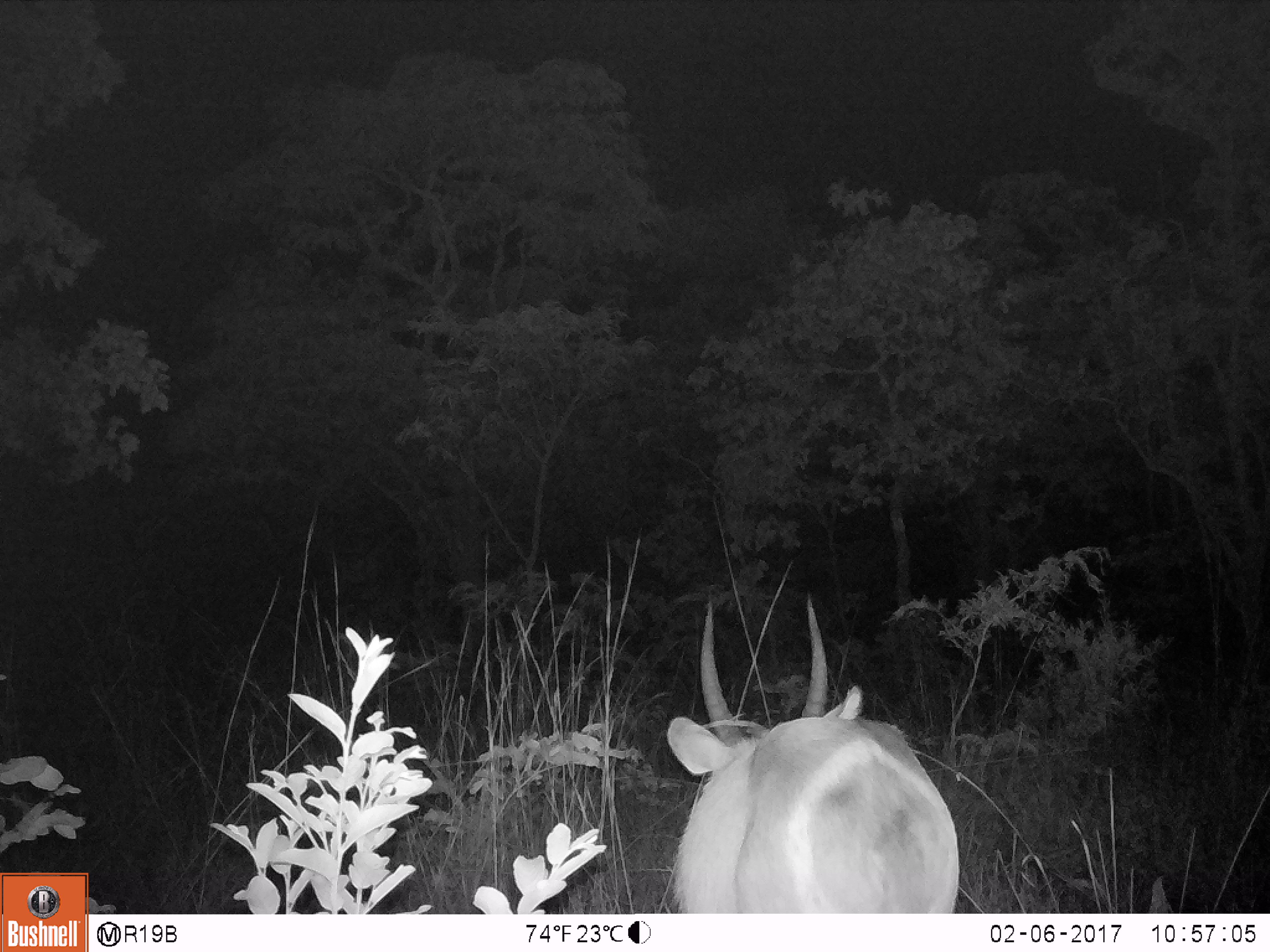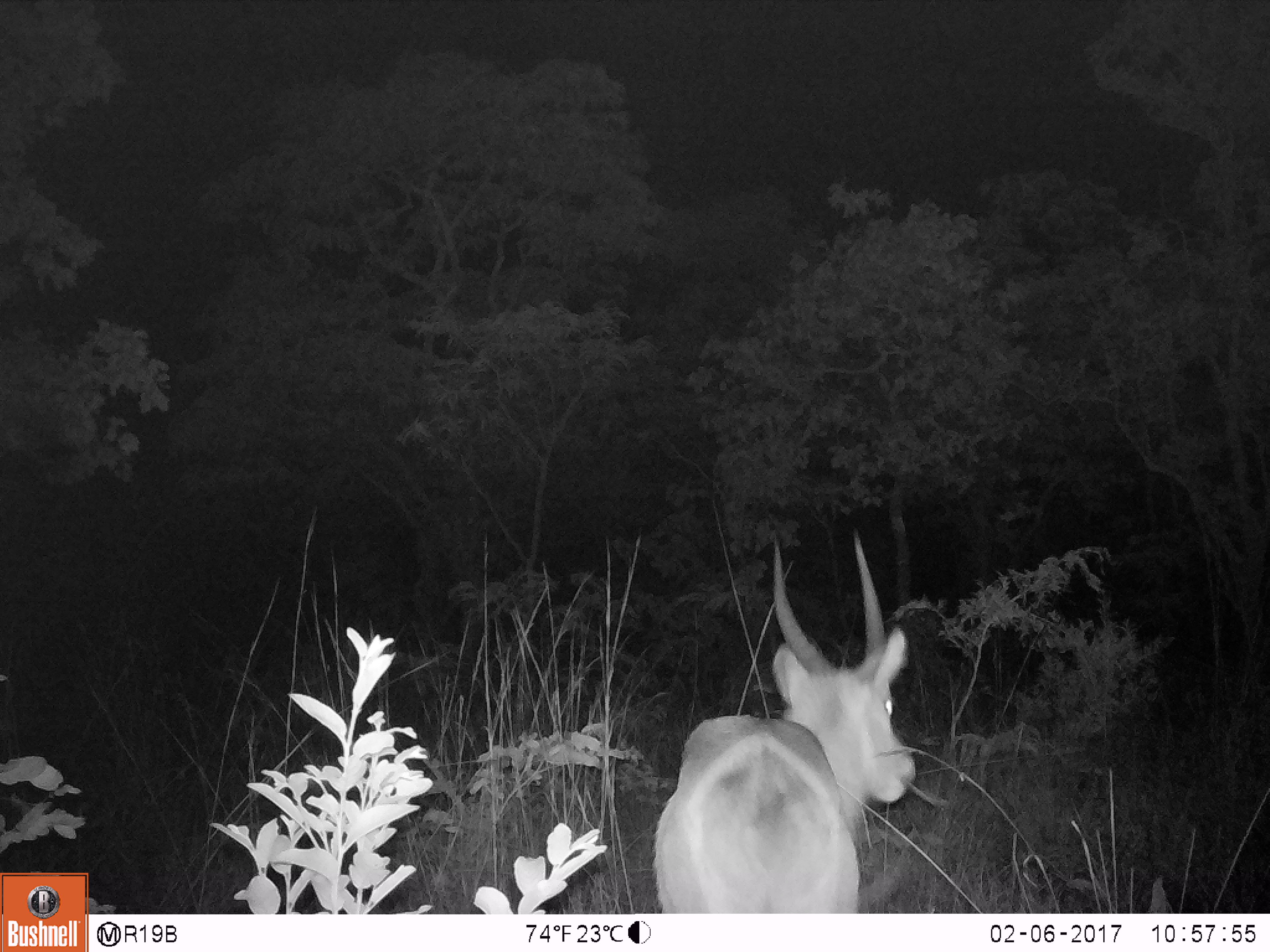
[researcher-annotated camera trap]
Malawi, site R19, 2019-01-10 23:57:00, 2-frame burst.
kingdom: Animalia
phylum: Chordata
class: Mammalia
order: Artiodactyla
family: Bovidae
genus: Kobus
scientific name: Kobus ellipsiprymnus ellipsiprymnus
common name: common waterbuck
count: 1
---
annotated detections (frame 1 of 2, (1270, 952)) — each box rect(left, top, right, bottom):
common waterbuck: rect(646, 581, 983, 910)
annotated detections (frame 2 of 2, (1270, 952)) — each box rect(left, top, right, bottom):
common waterbuck: rect(639, 524, 939, 910)